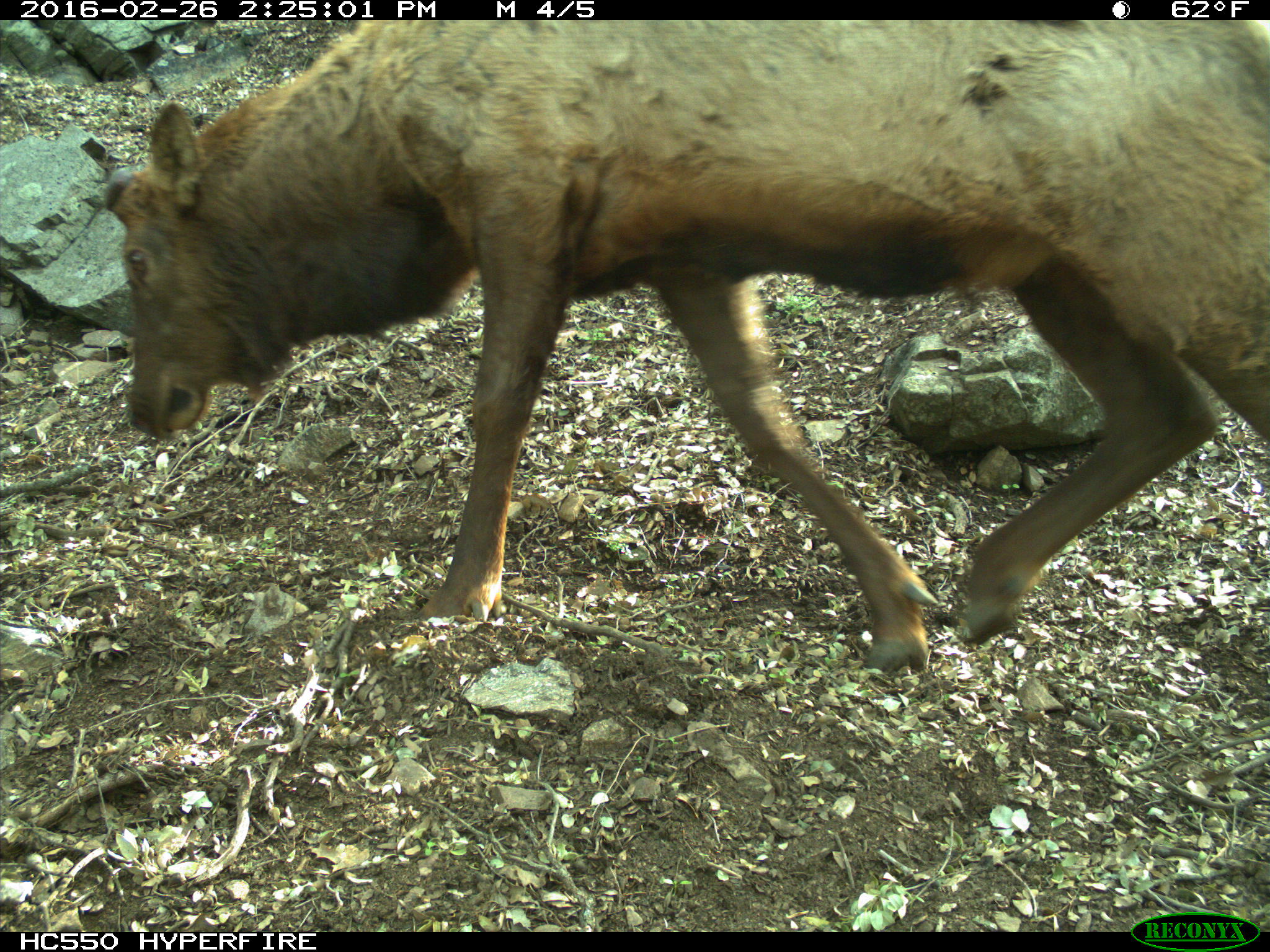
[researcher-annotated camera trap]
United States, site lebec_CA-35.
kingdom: Animalia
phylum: Chordata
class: Mammalia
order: Artiodactyla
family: Cervidae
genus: Cervus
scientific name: Cervus canadensis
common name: elk